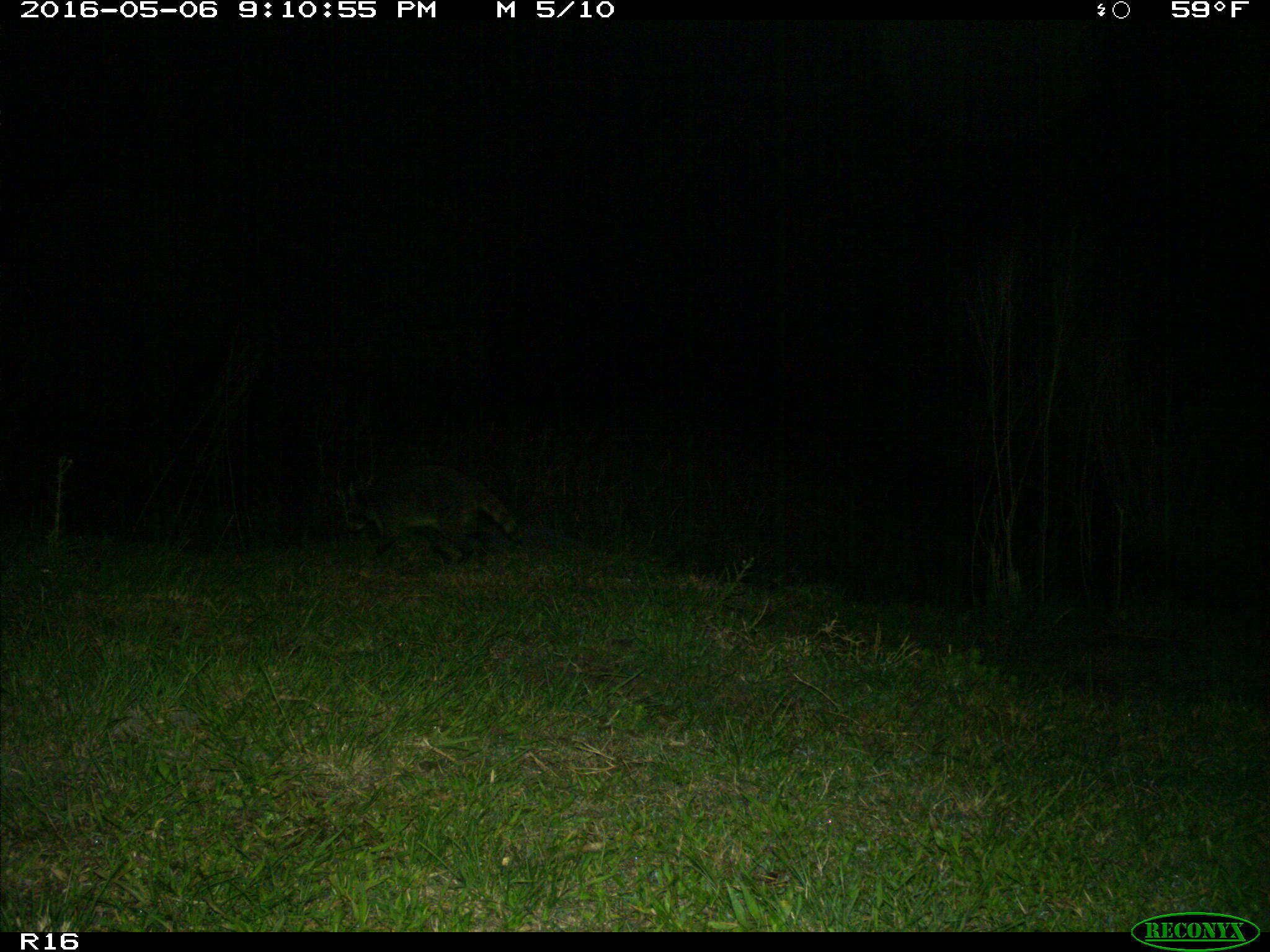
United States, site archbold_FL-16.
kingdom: Animalia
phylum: Chordata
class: Mammalia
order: Carnivora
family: Procyonidae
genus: Procyon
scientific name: Procyon lotor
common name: common raccoon